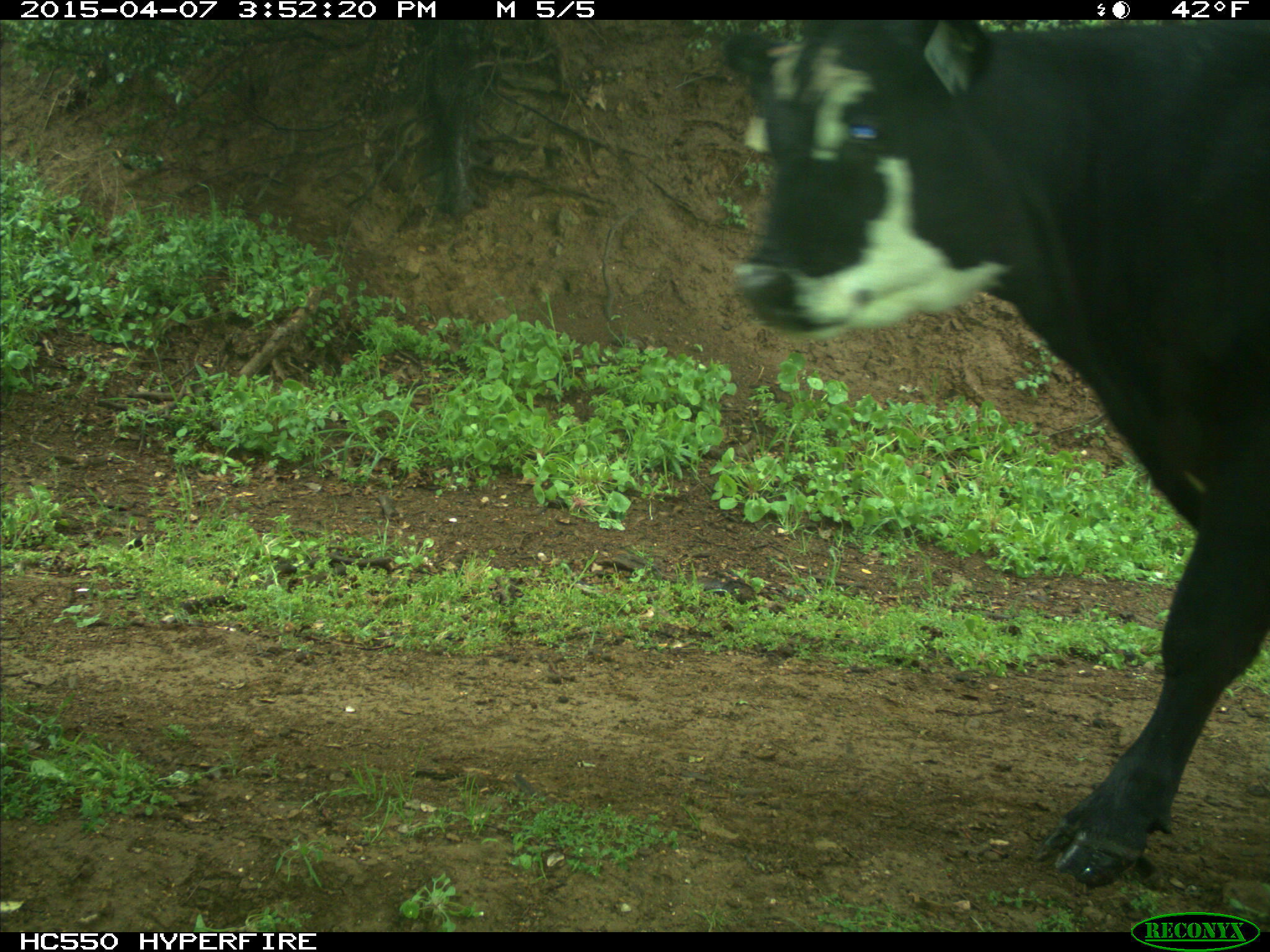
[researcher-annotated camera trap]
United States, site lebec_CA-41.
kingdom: Animalia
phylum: Chordata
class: Mammalia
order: Artiodactyla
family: Bovidae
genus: Bos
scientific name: Bos taurus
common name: domestic cow